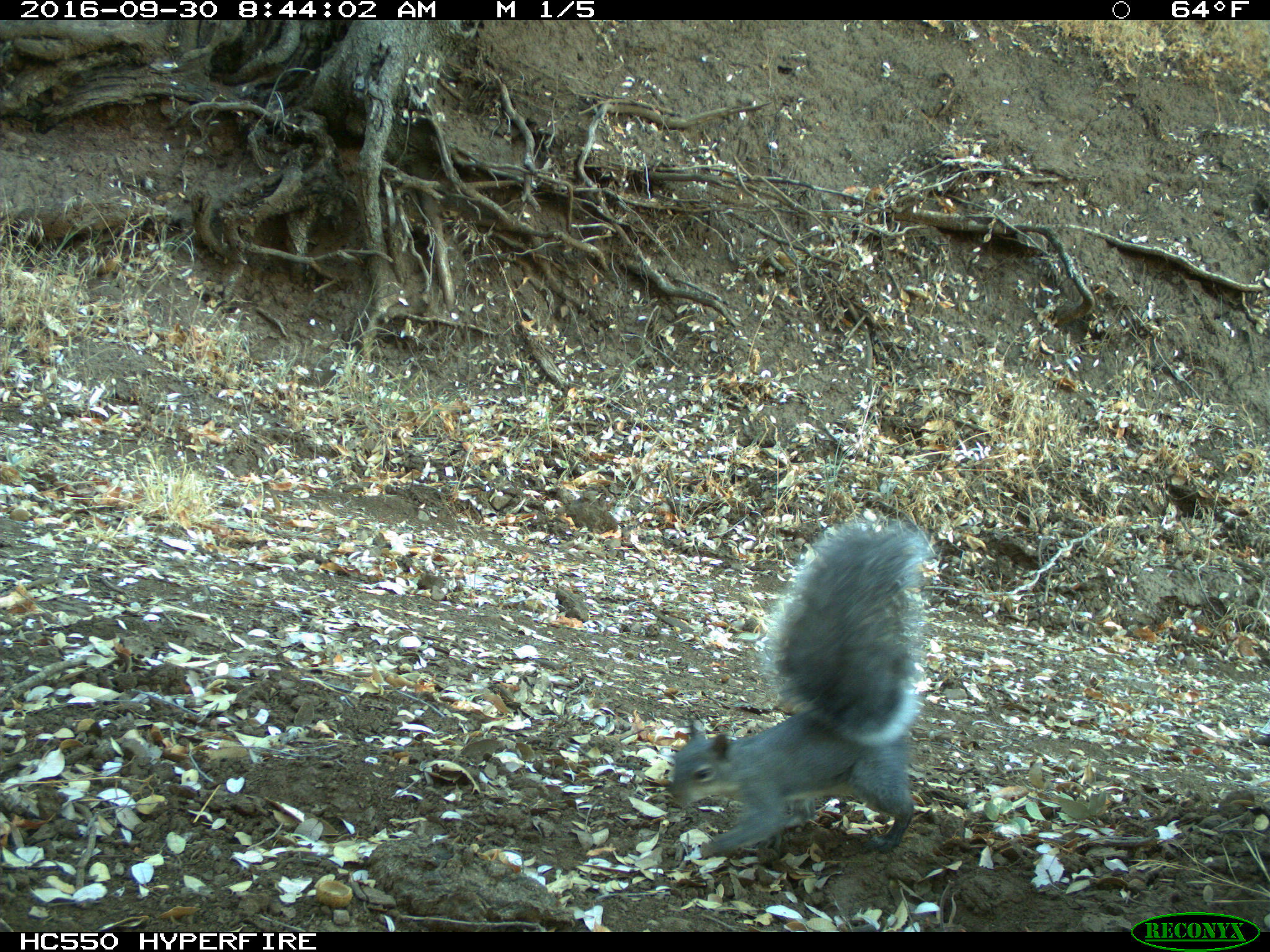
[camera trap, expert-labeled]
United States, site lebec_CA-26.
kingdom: Animalia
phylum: Chordata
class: Mammalia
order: Rodentia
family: Sciuridae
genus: Sciurus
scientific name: Sciurus carolinensis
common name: eastern gray squirrel